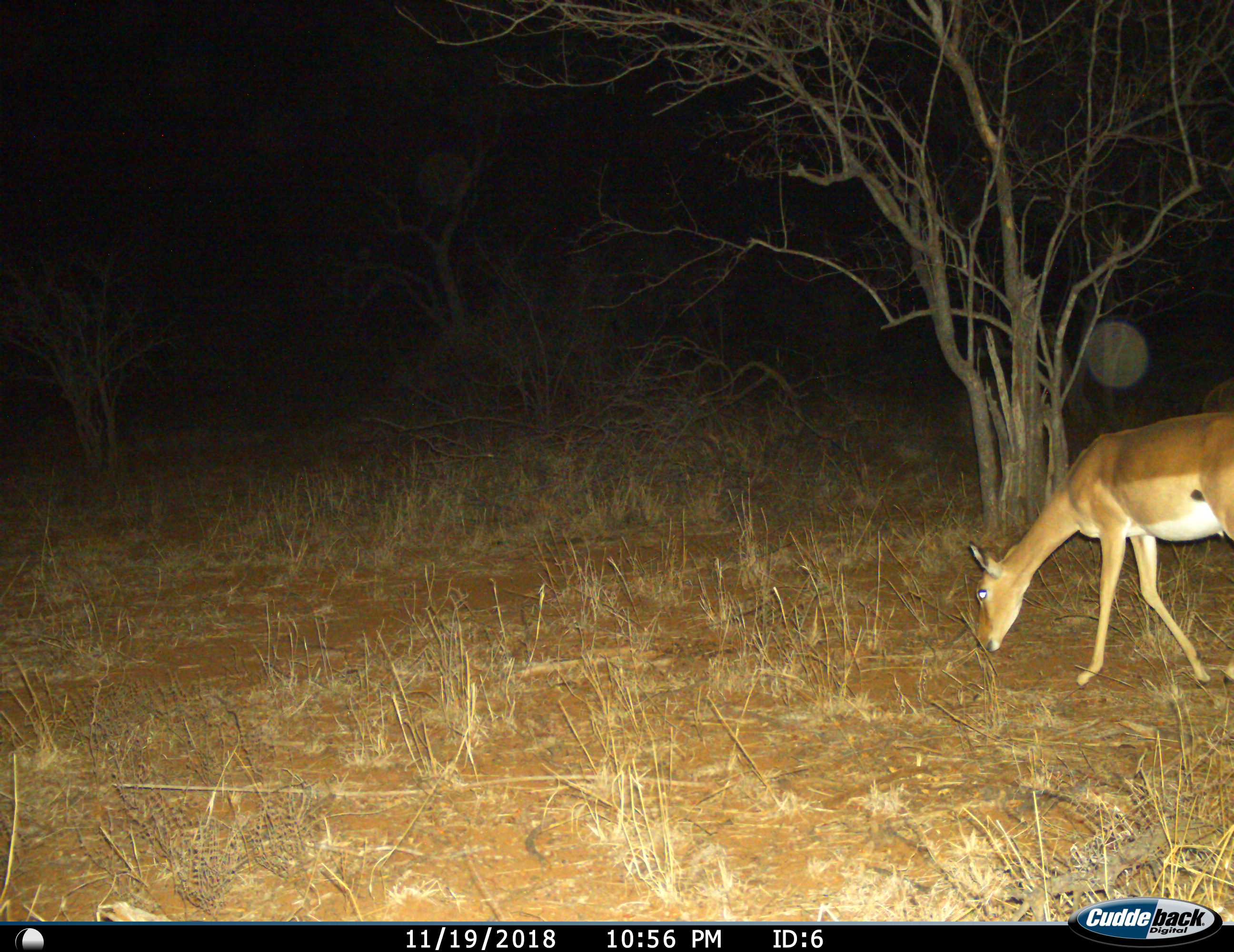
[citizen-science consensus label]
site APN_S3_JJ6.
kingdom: Animalia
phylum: Chordata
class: Mammalia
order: Artiodactyla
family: Bovidae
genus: Aepyceros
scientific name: Aepyceros melampus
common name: impala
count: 1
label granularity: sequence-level